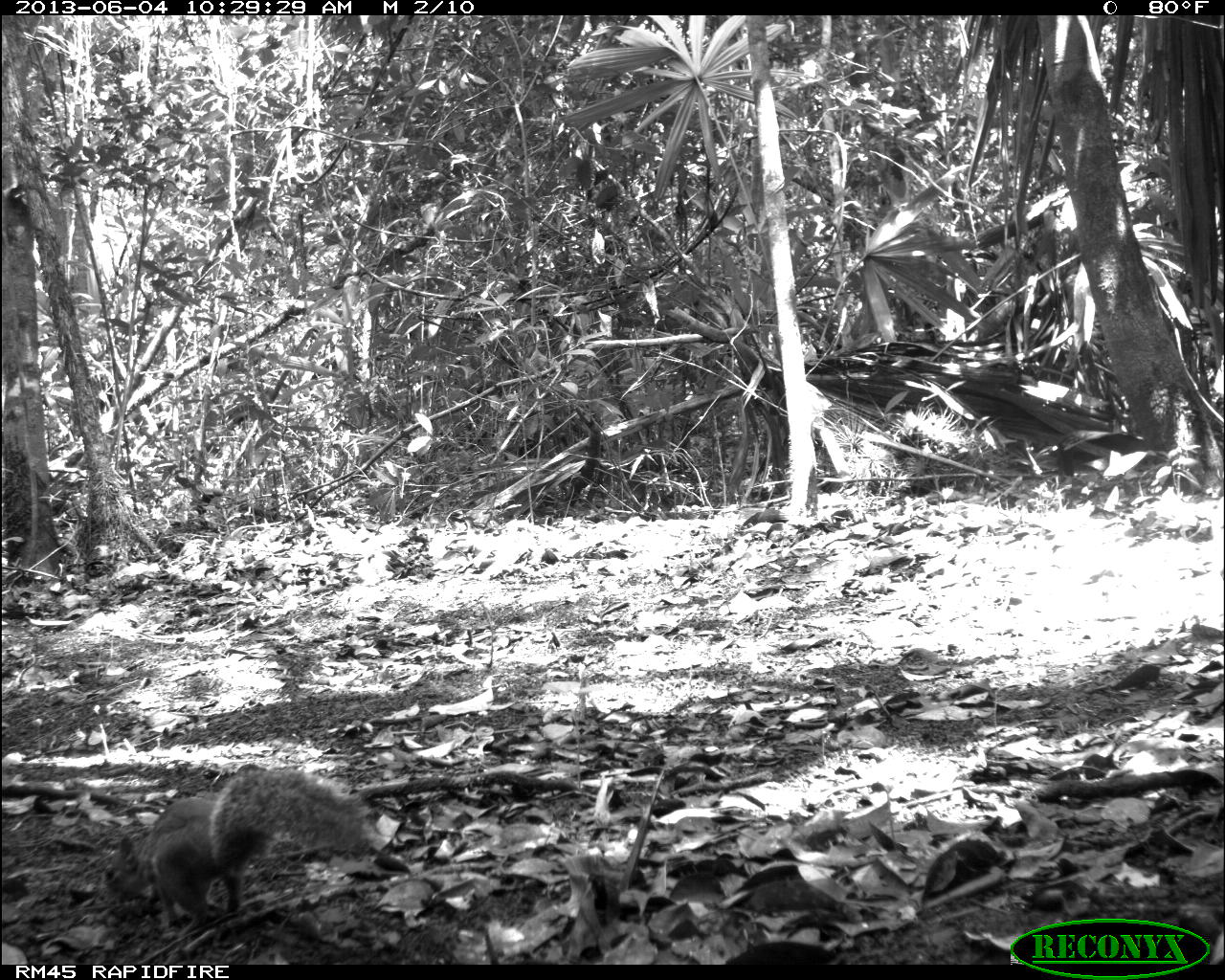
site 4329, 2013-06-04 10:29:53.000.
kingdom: Animalia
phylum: Chordata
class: Mammalia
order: Rodentia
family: Sciuridae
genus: Sciurus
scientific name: Sciurus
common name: squirrel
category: sciurus sp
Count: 1.